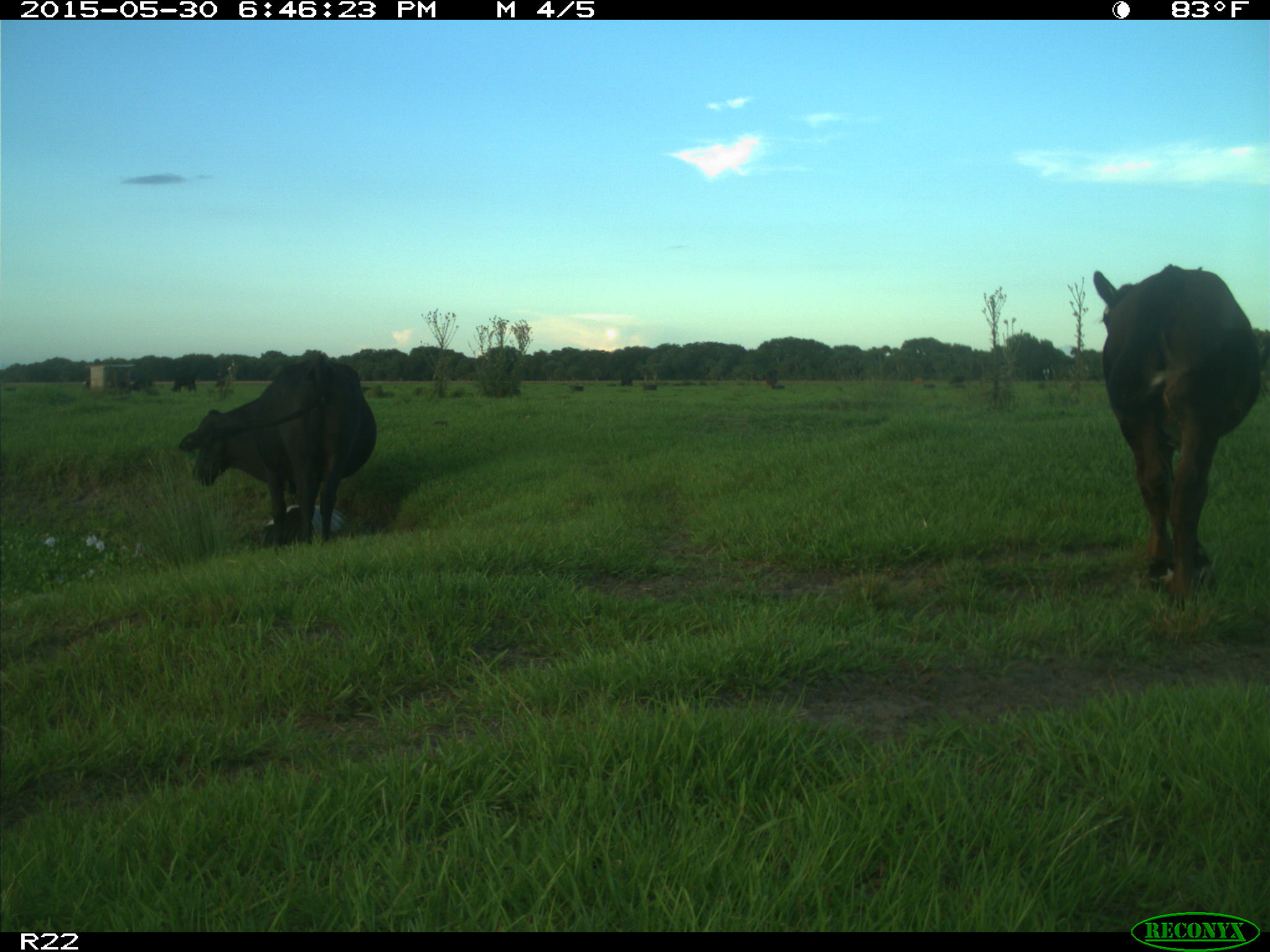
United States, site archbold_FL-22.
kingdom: Animalia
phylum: Chordata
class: Mammalia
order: Artiodactyla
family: Bovidae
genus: Bos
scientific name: Bos taurus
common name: domestic cow